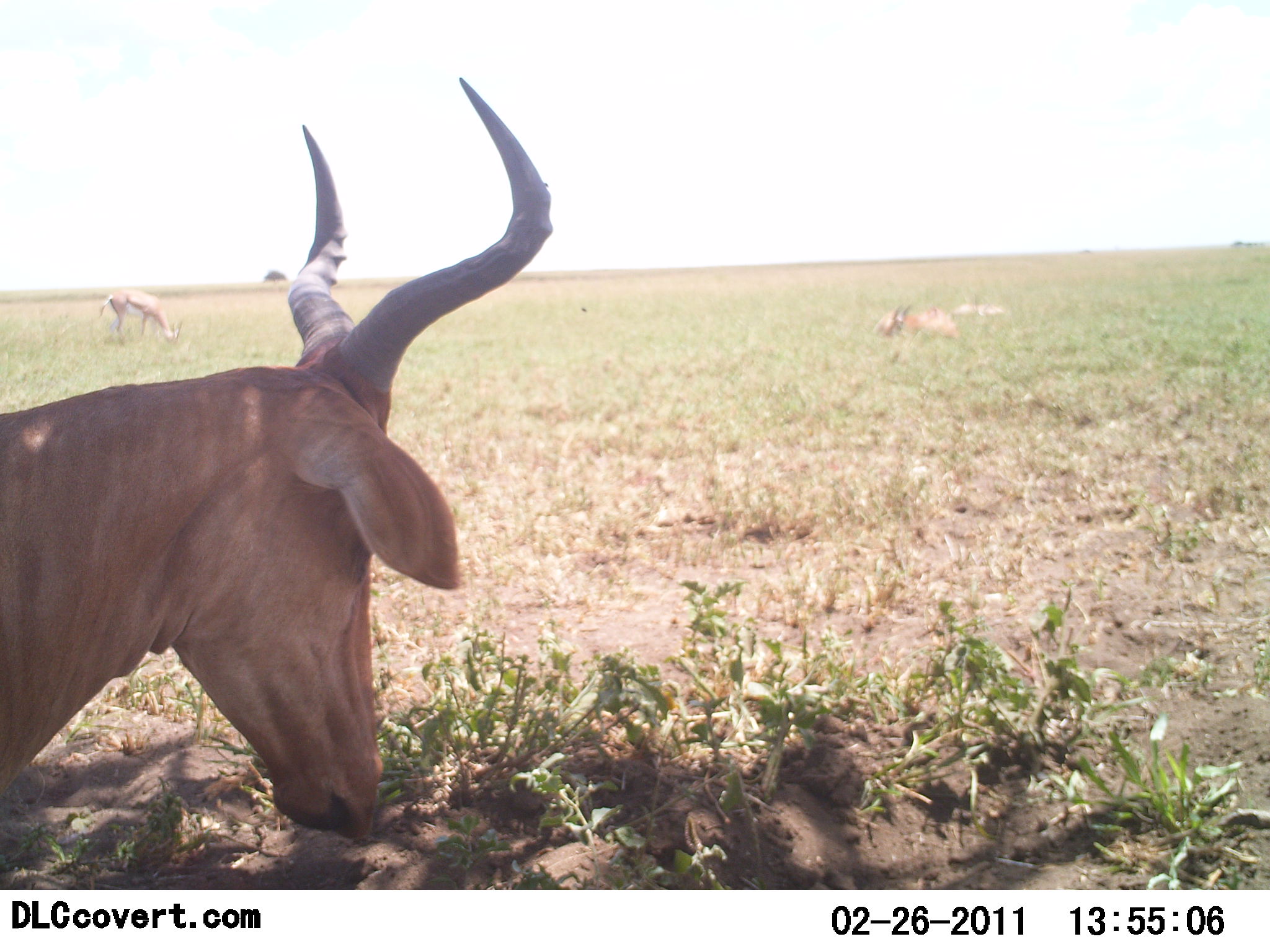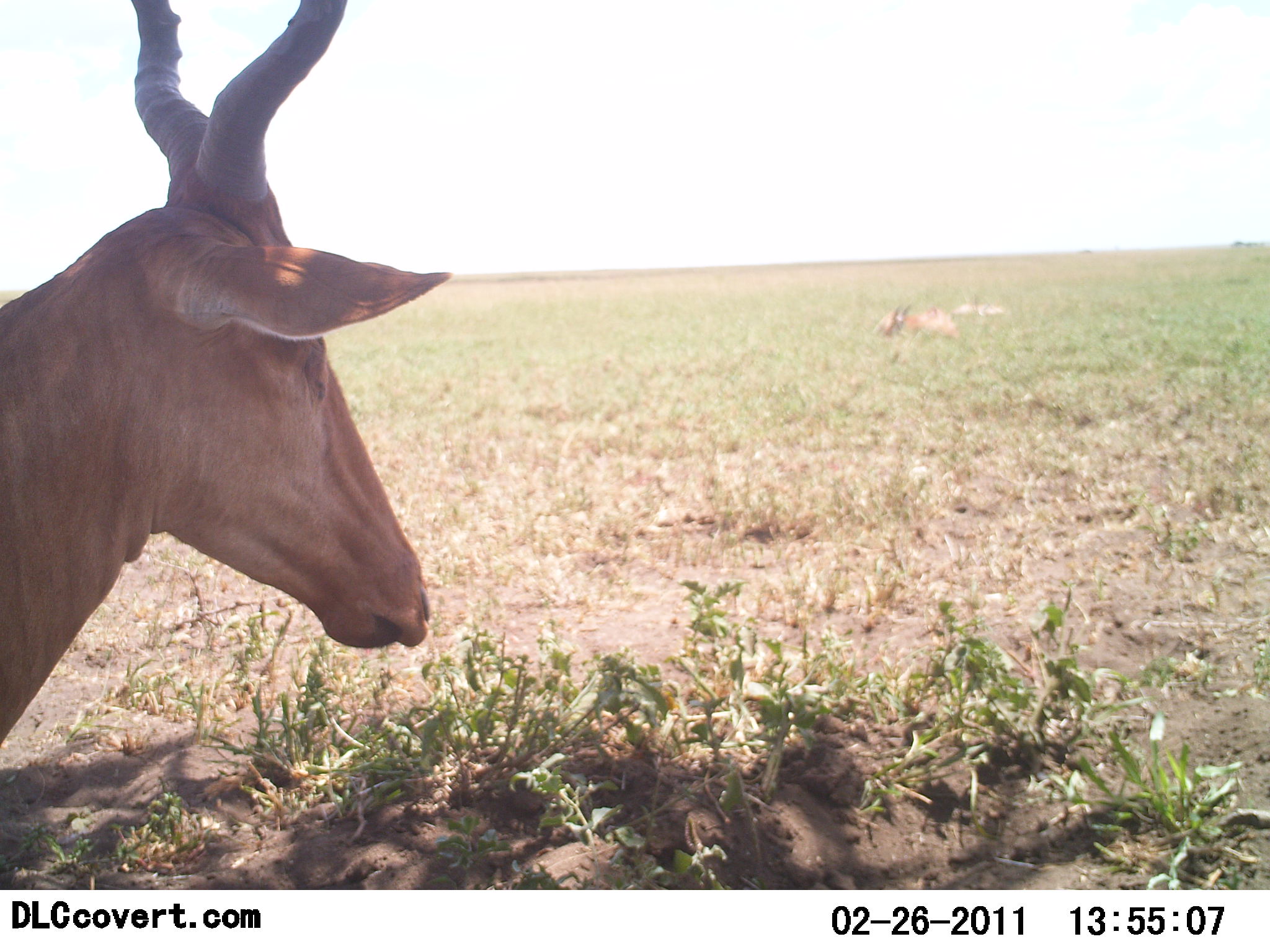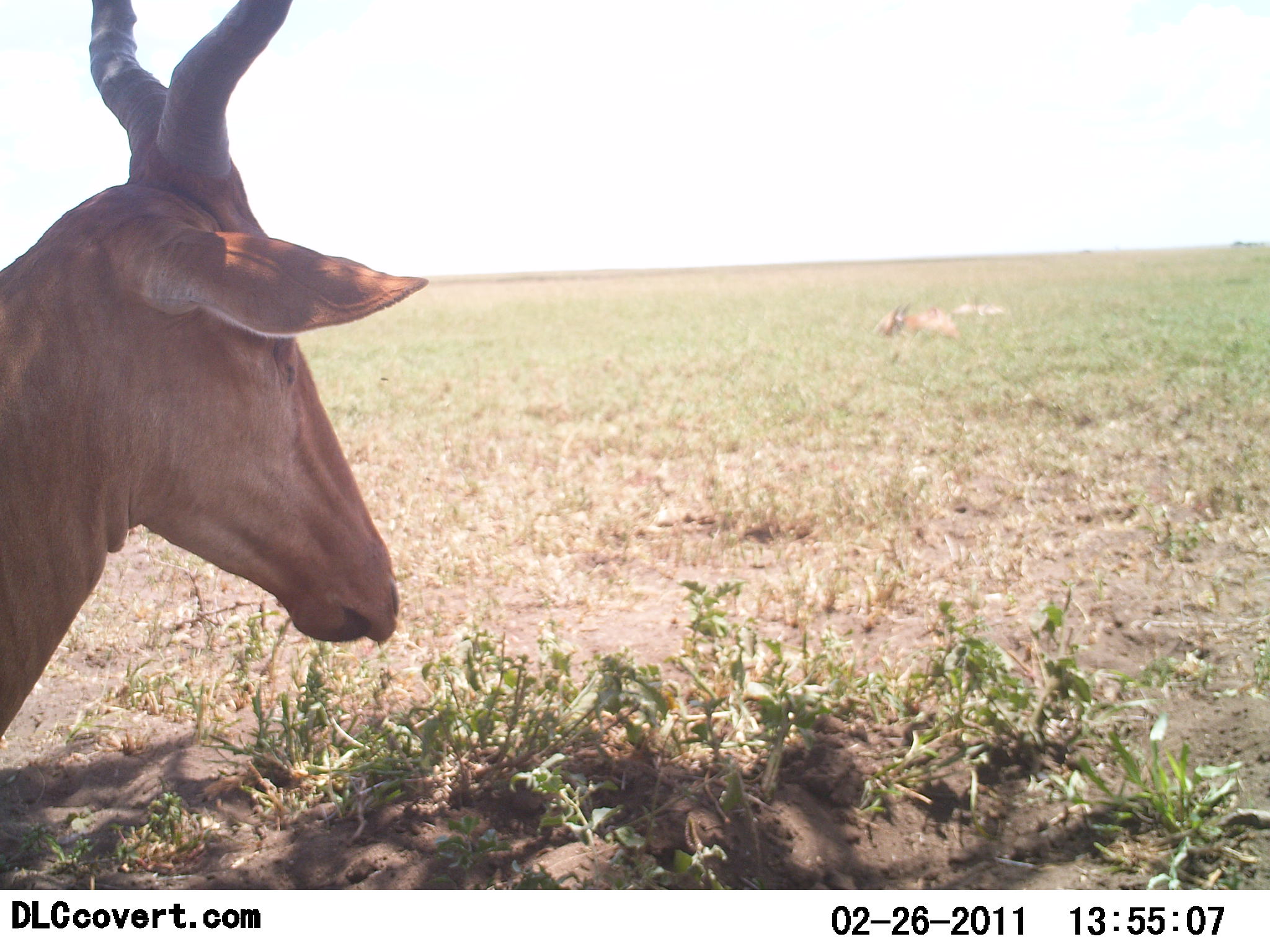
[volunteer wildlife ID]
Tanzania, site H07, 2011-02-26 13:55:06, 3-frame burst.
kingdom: Animalia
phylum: Chordata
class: Mammalia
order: Artiodactyla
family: Bovidae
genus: Alcelaphus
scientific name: Alcelaphus buselaphus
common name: hartebeest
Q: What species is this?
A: Hartebeest (Alcelaphus buselaphus).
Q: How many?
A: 1.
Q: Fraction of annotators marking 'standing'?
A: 75%.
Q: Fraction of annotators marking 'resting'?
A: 50%.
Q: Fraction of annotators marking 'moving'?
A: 8%.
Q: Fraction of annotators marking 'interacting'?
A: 0%.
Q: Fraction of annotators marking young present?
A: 0%.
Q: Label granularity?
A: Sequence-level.